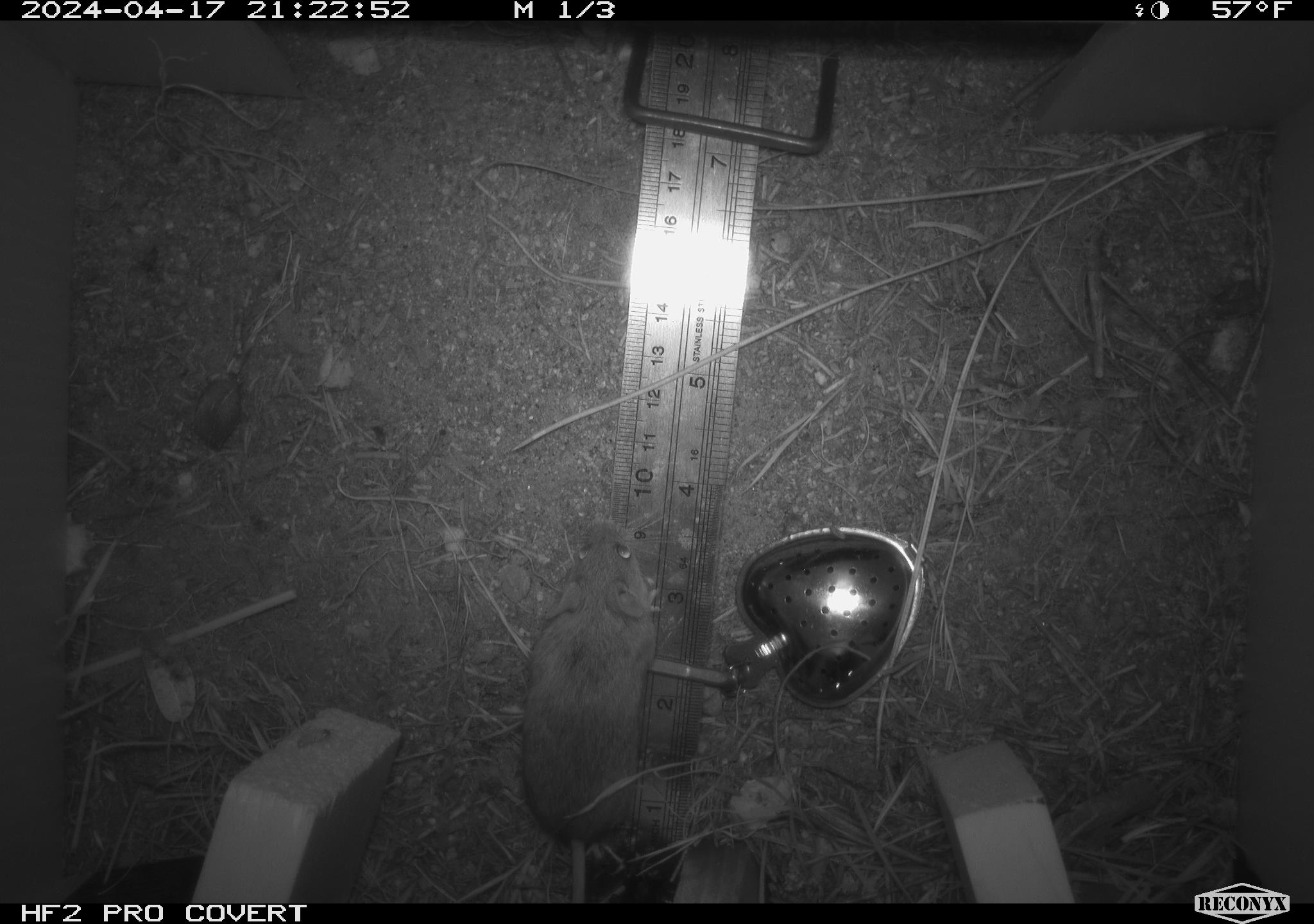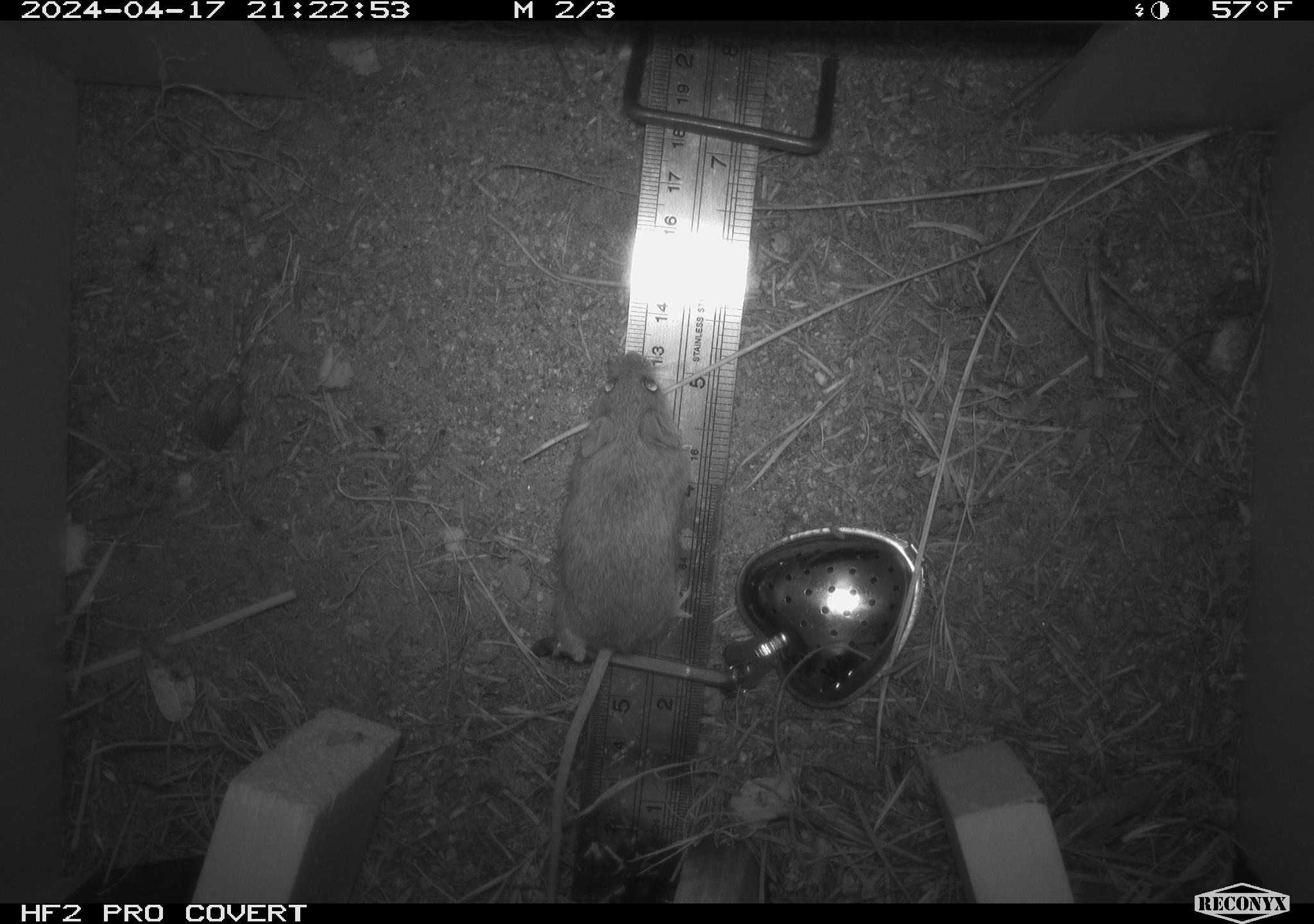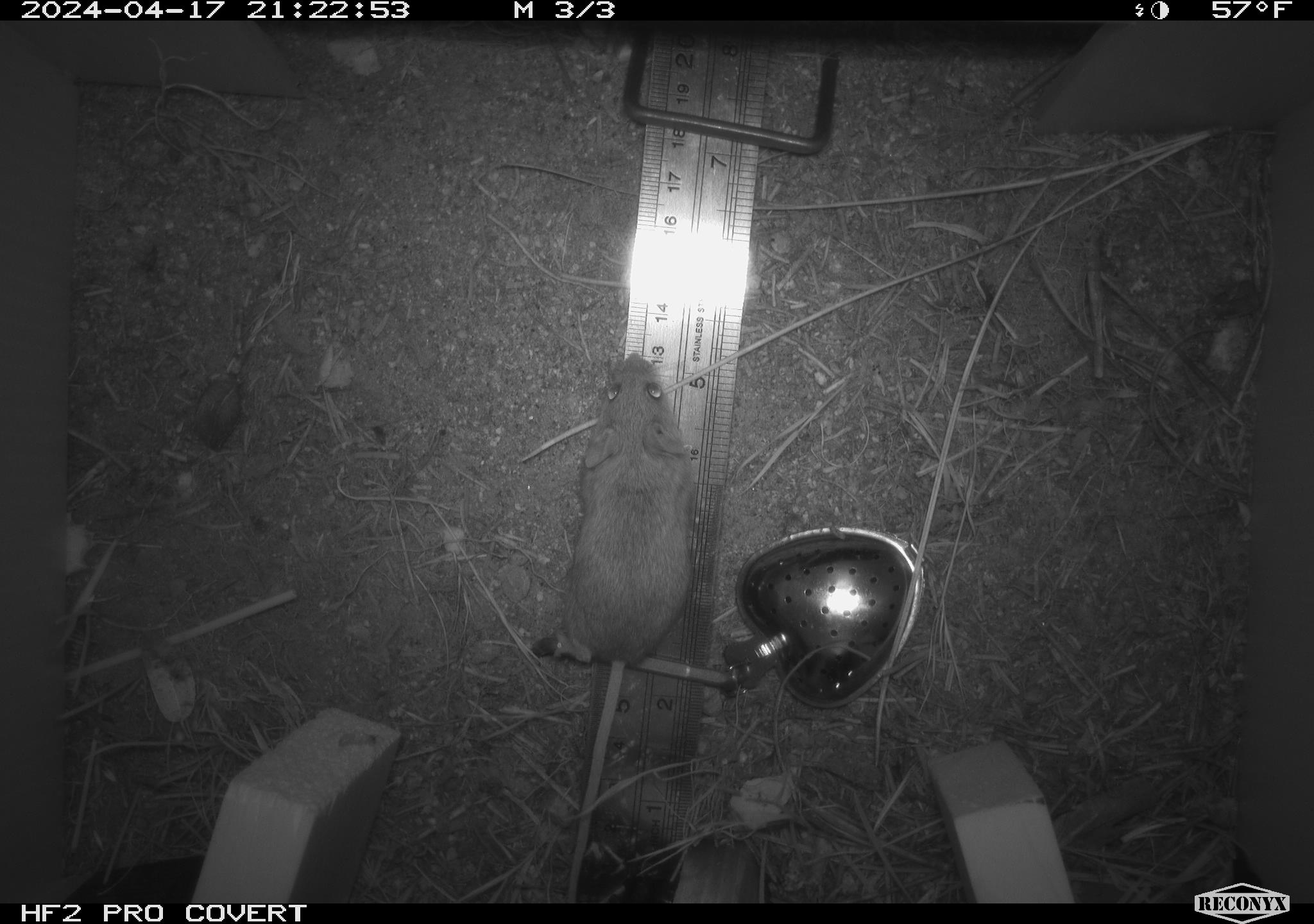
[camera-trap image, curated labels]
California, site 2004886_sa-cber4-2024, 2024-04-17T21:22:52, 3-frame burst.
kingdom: Animalia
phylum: Chordata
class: Mammalia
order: Rodentia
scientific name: Rodentia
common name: mouse species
Mouse species (Rodentia).